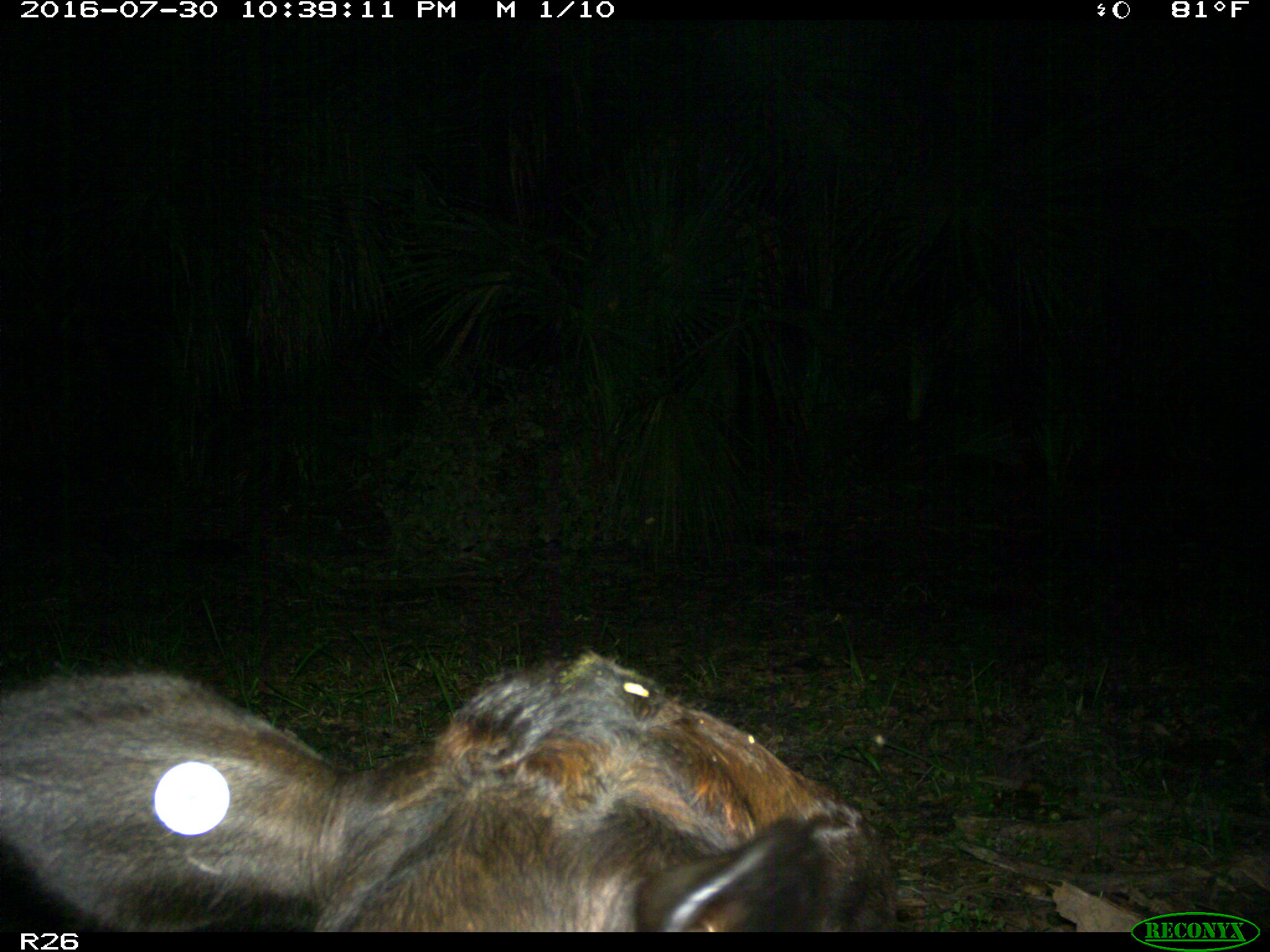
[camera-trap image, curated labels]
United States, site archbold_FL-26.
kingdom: Animalia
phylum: Chordata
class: Mammalia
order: Artiodactyla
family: Bovidae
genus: Bos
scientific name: Bos taurus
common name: domestic cow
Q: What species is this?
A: Bos taurus (domestic cow).